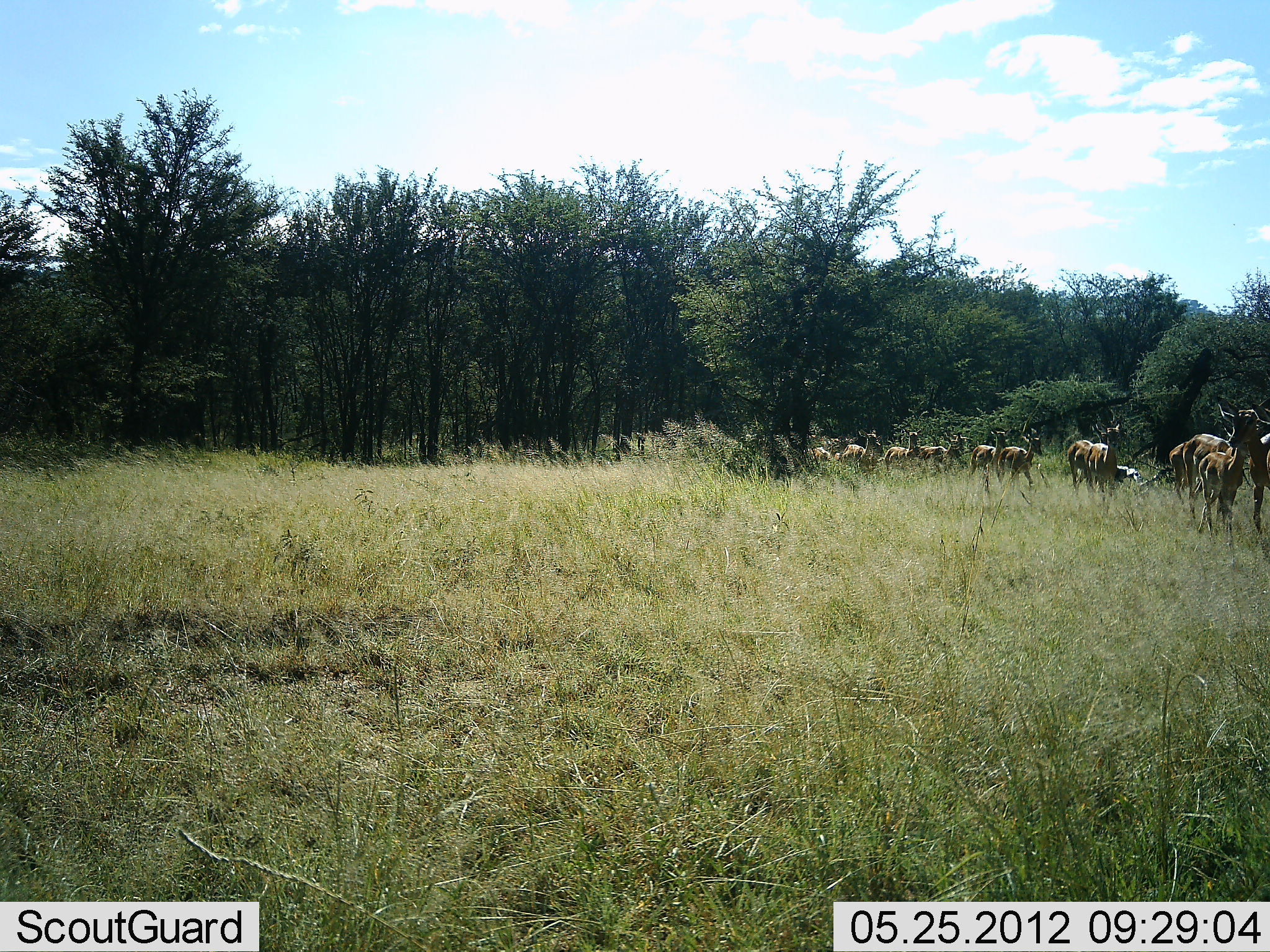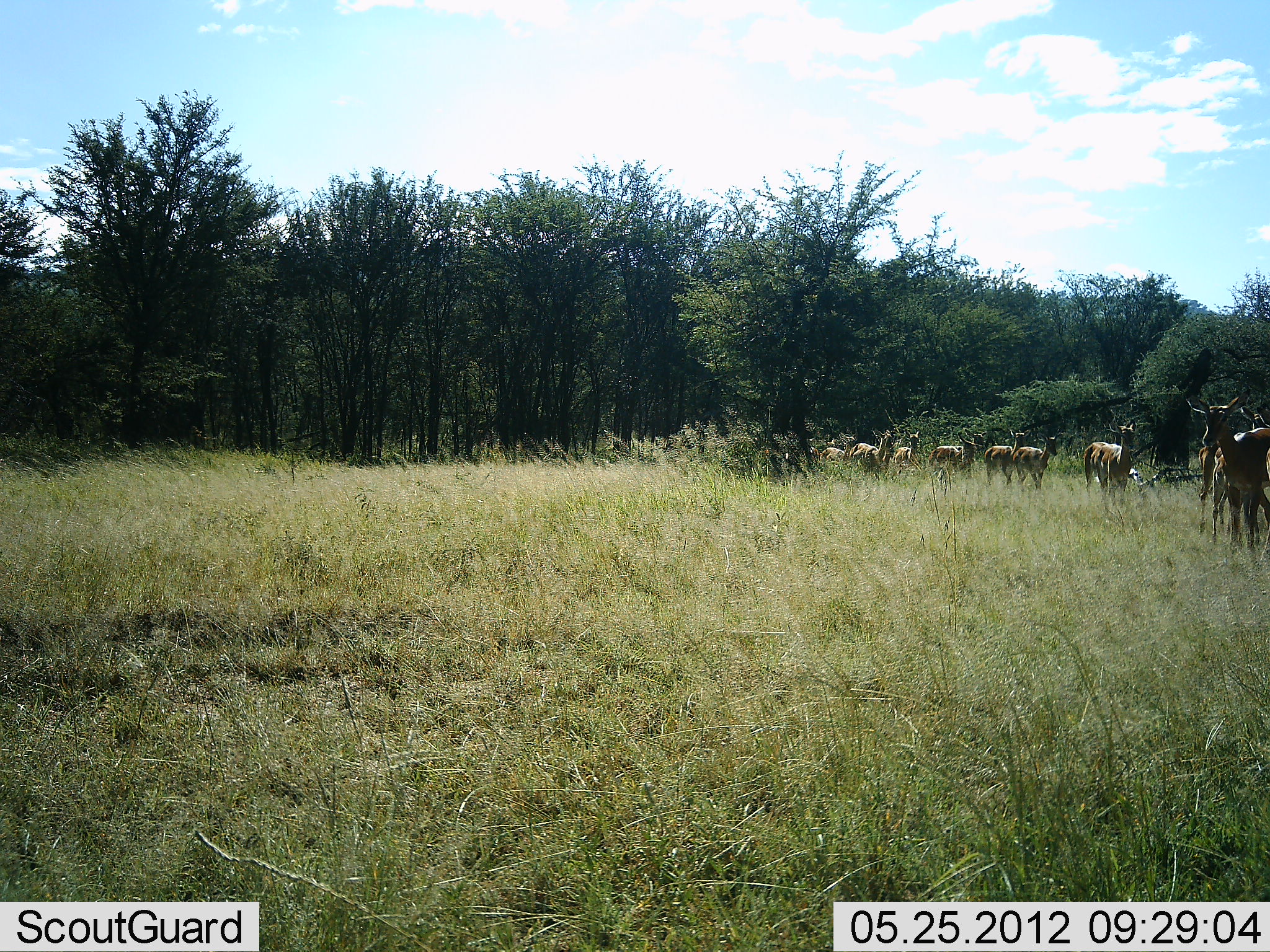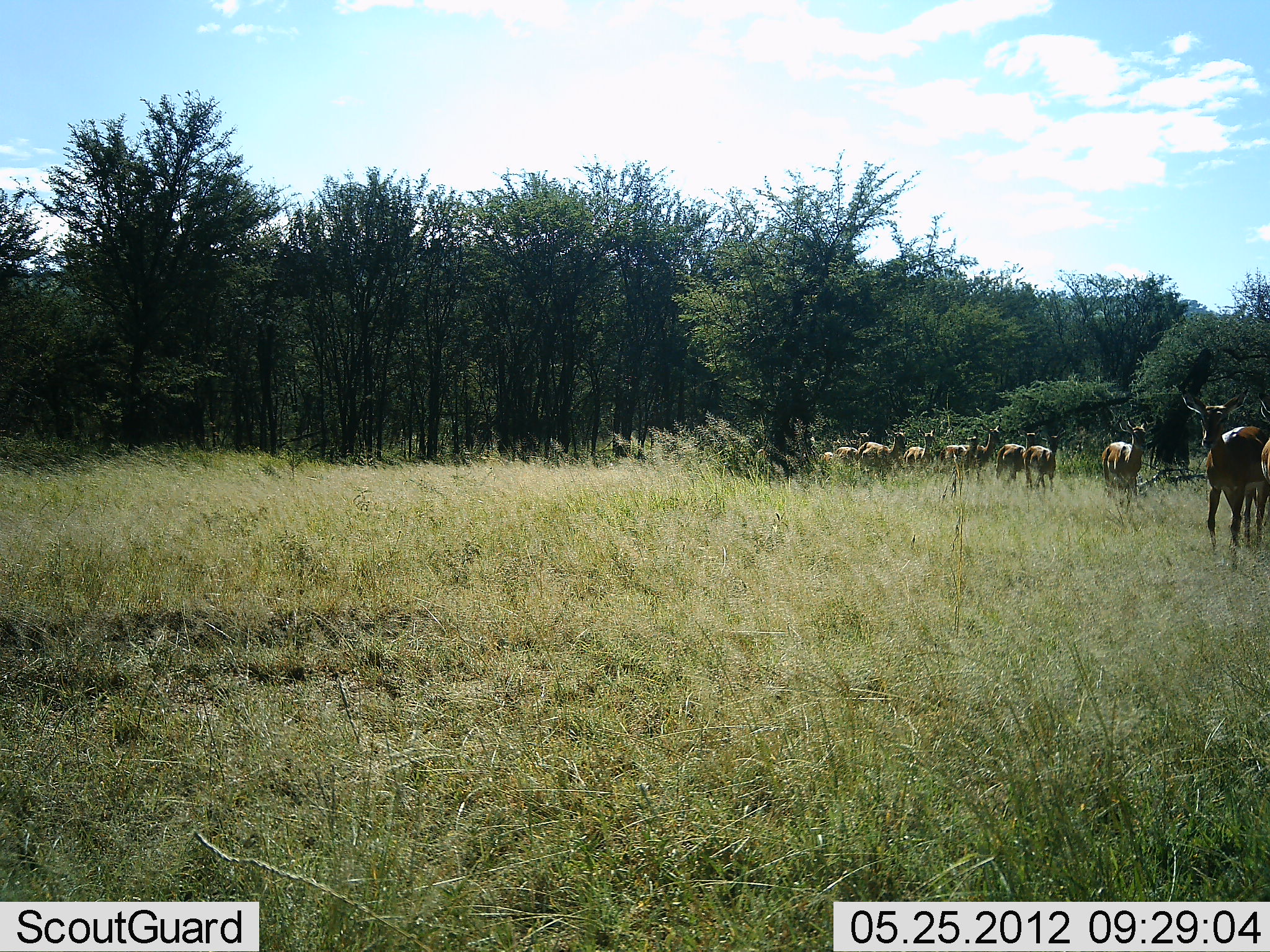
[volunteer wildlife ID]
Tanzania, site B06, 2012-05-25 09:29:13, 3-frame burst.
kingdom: Animalia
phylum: Chordata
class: Mammalia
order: Artiodactyla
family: Bovidae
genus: Aepyceros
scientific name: Aepyceros melampus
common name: impala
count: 11-50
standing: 10%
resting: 0%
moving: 90%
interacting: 0%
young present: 30%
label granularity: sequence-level